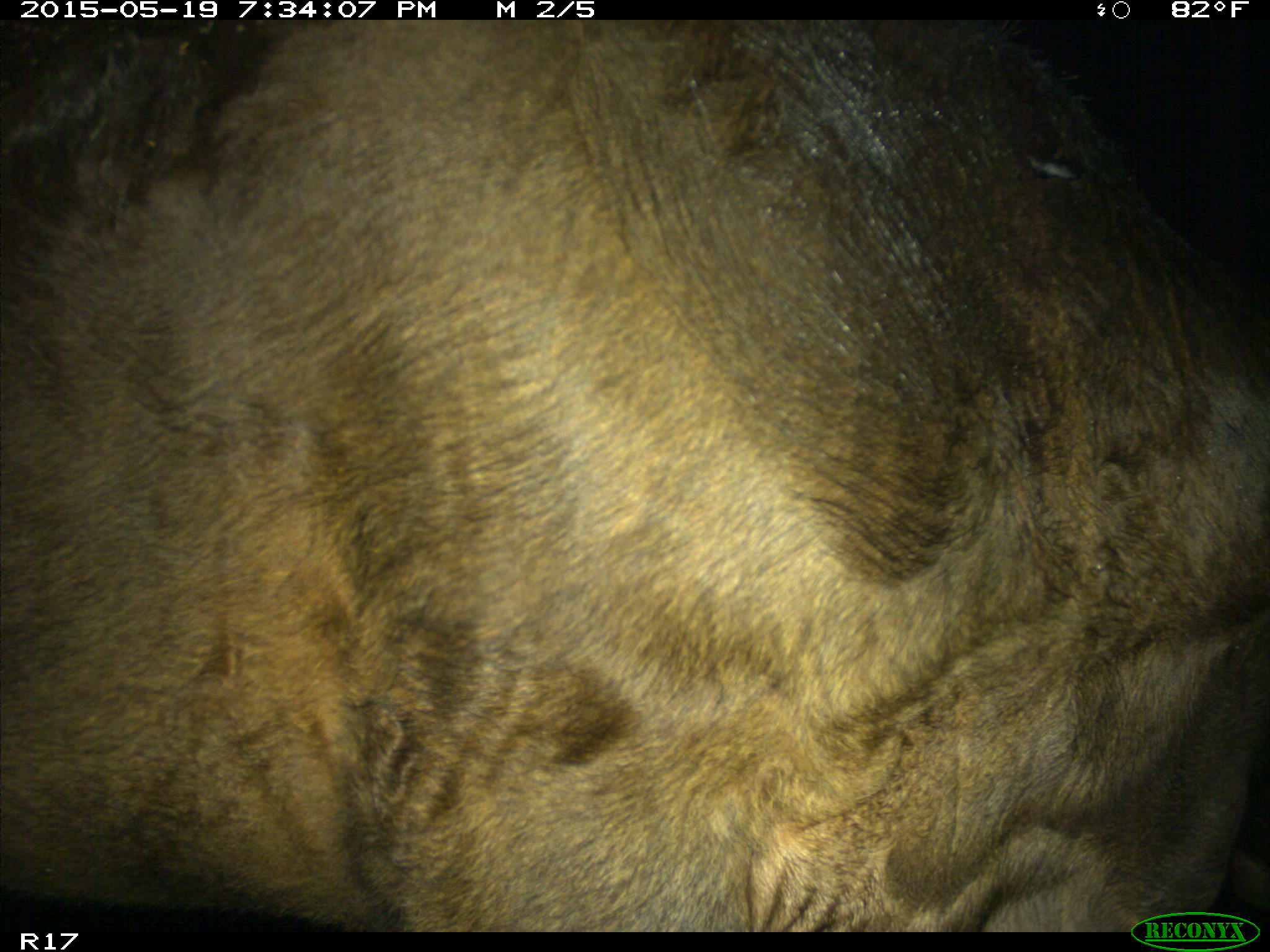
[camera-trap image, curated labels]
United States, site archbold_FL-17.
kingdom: Animalia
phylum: Chordata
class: Mammalia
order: Artiodactyla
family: Bovidae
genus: Bos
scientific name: Bos taurus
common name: domestic cow